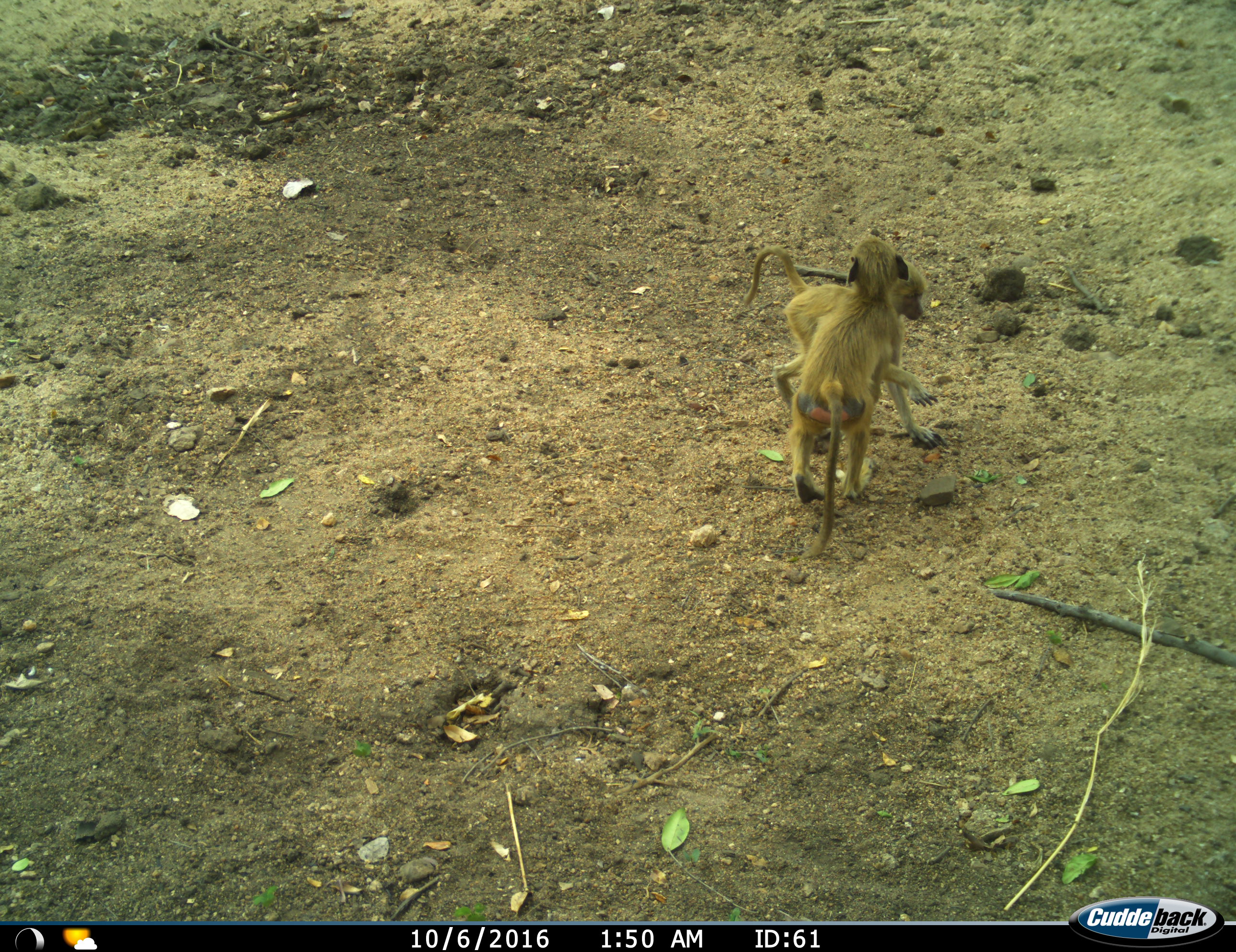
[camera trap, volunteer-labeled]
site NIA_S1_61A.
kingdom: Animalia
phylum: Chordata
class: Mammalia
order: Primates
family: Cercopithecidae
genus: Papio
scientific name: Papio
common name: baboon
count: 2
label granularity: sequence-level